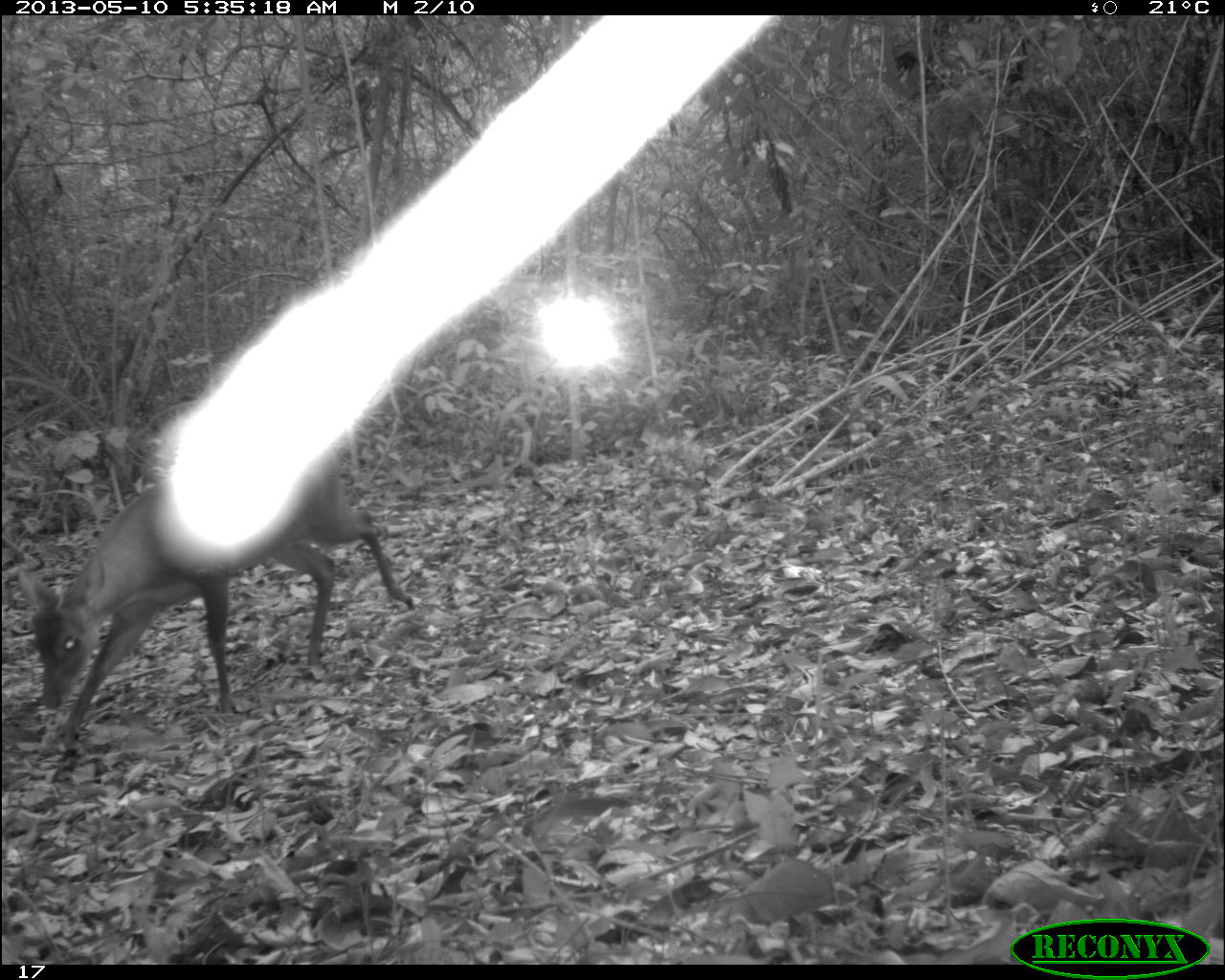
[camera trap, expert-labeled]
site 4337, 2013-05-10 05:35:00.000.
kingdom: Animalia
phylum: Chordata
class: Mammalia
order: Artiodactyla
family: Cervidae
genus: Mazama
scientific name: Mazama temama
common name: central american red brocket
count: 1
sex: male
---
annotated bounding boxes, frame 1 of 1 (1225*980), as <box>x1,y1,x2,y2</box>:
mazama temama: <box>16,439,414,742</box>